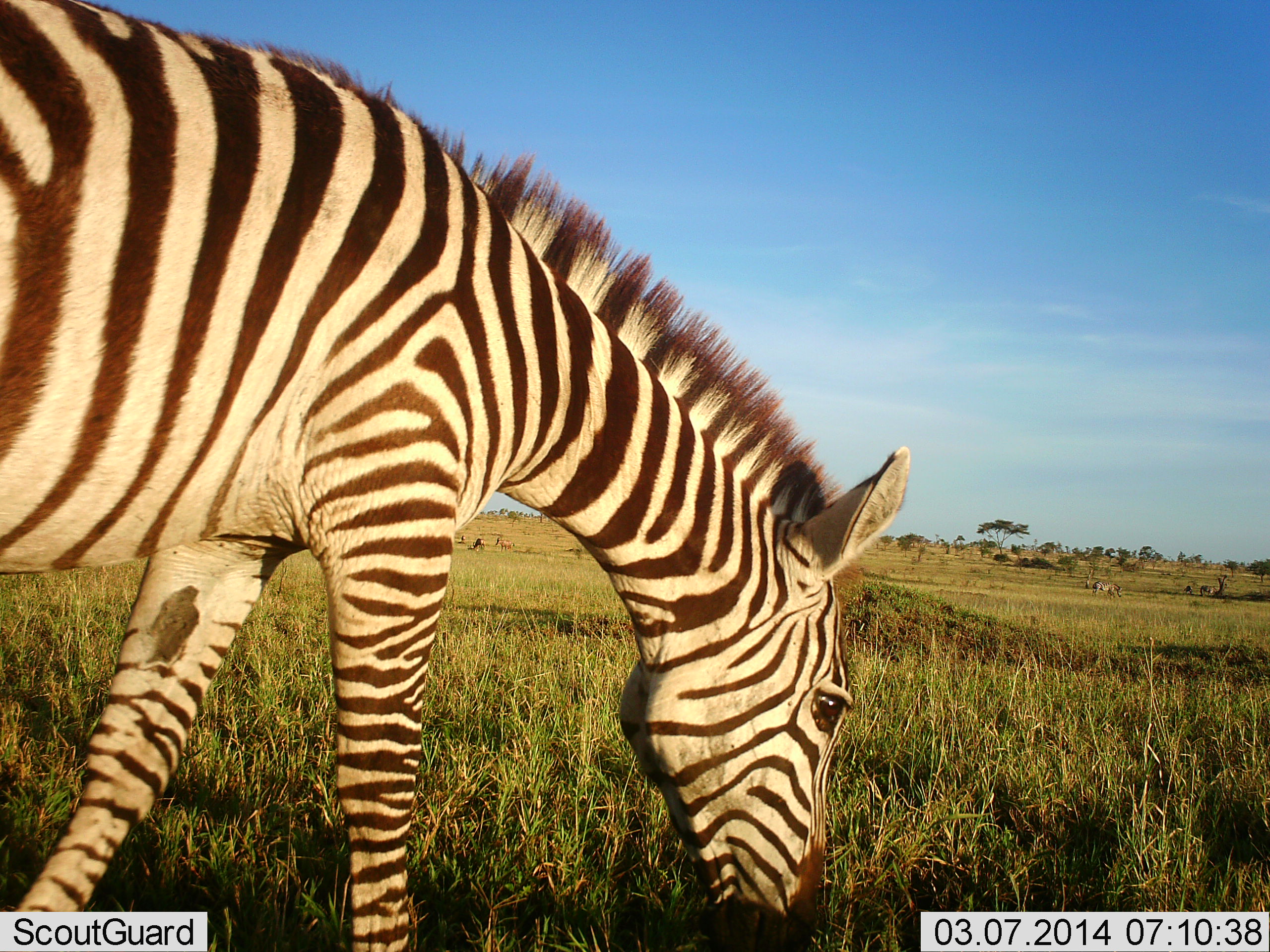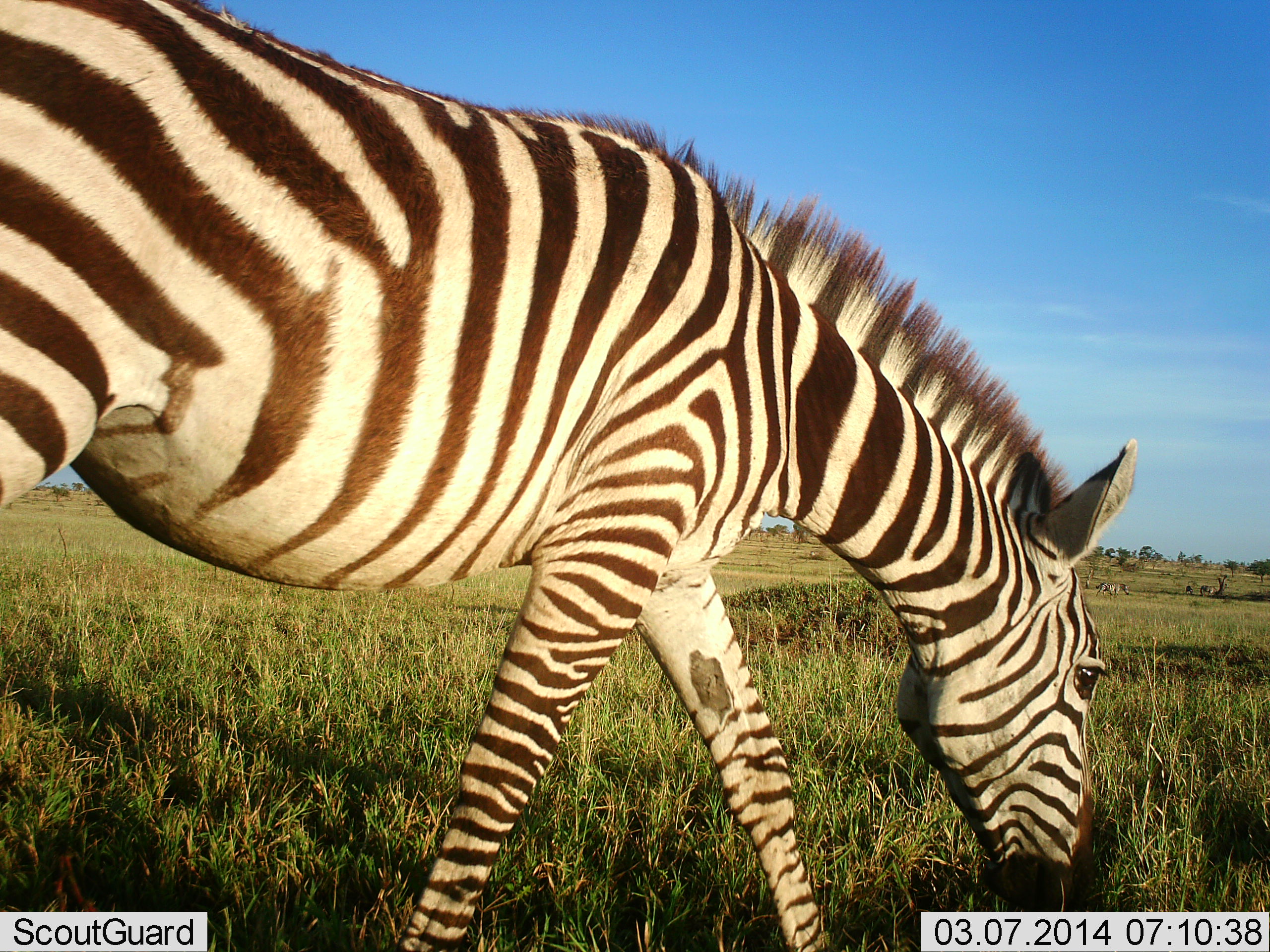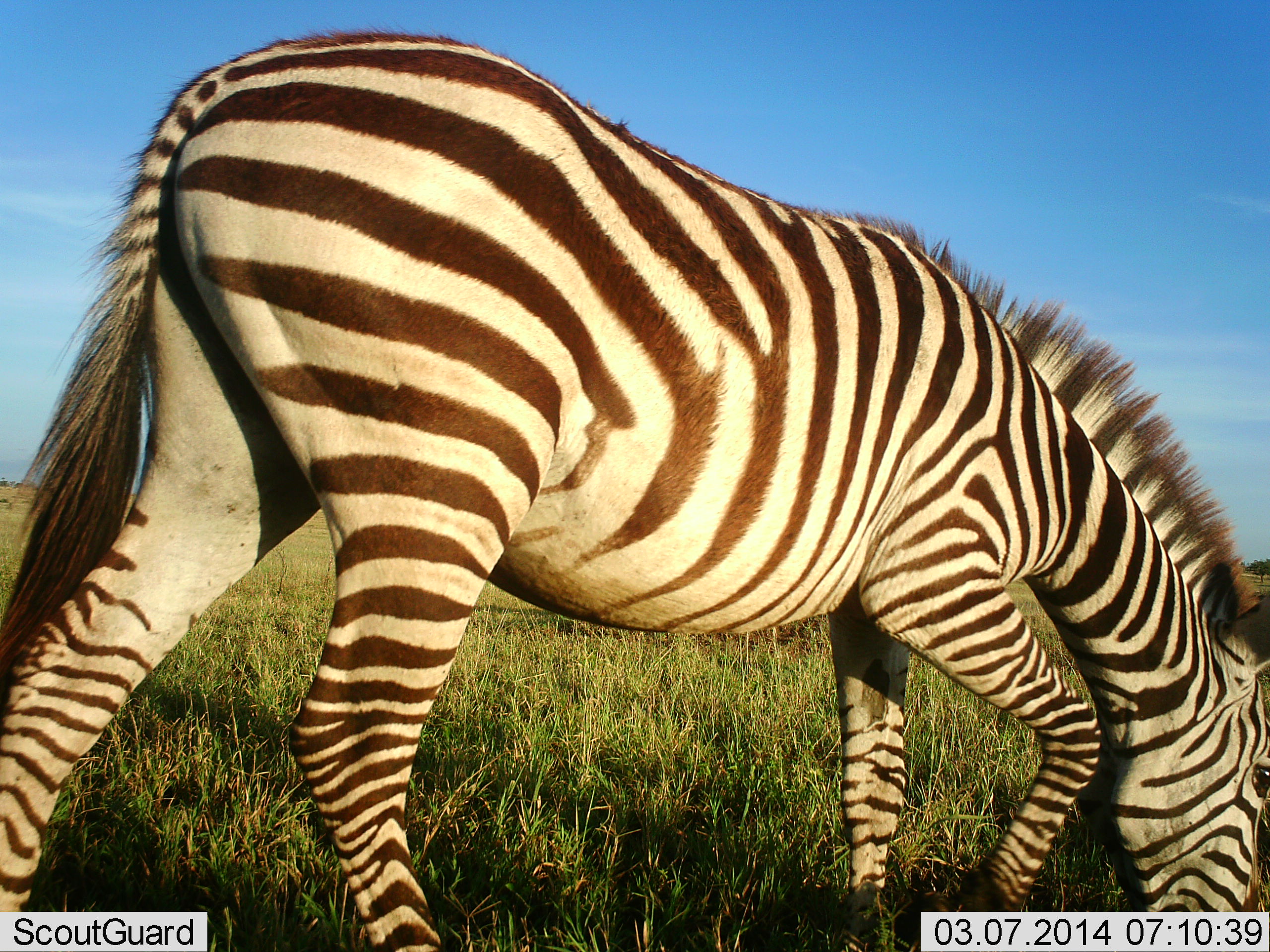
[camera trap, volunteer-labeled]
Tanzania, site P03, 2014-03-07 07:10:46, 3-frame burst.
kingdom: Animalia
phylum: Chordata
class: Mammalia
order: Perissodactyla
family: Equidae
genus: Equus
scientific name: Equus quagga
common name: plains zebra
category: zebra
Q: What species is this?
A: Zebra (plains zebra) (Equus quagga).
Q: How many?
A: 1.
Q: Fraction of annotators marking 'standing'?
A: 0%.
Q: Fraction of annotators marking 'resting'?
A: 0%.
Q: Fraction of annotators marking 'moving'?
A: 45%.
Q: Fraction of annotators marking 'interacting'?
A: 0%.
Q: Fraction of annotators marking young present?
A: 0%.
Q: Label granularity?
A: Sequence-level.